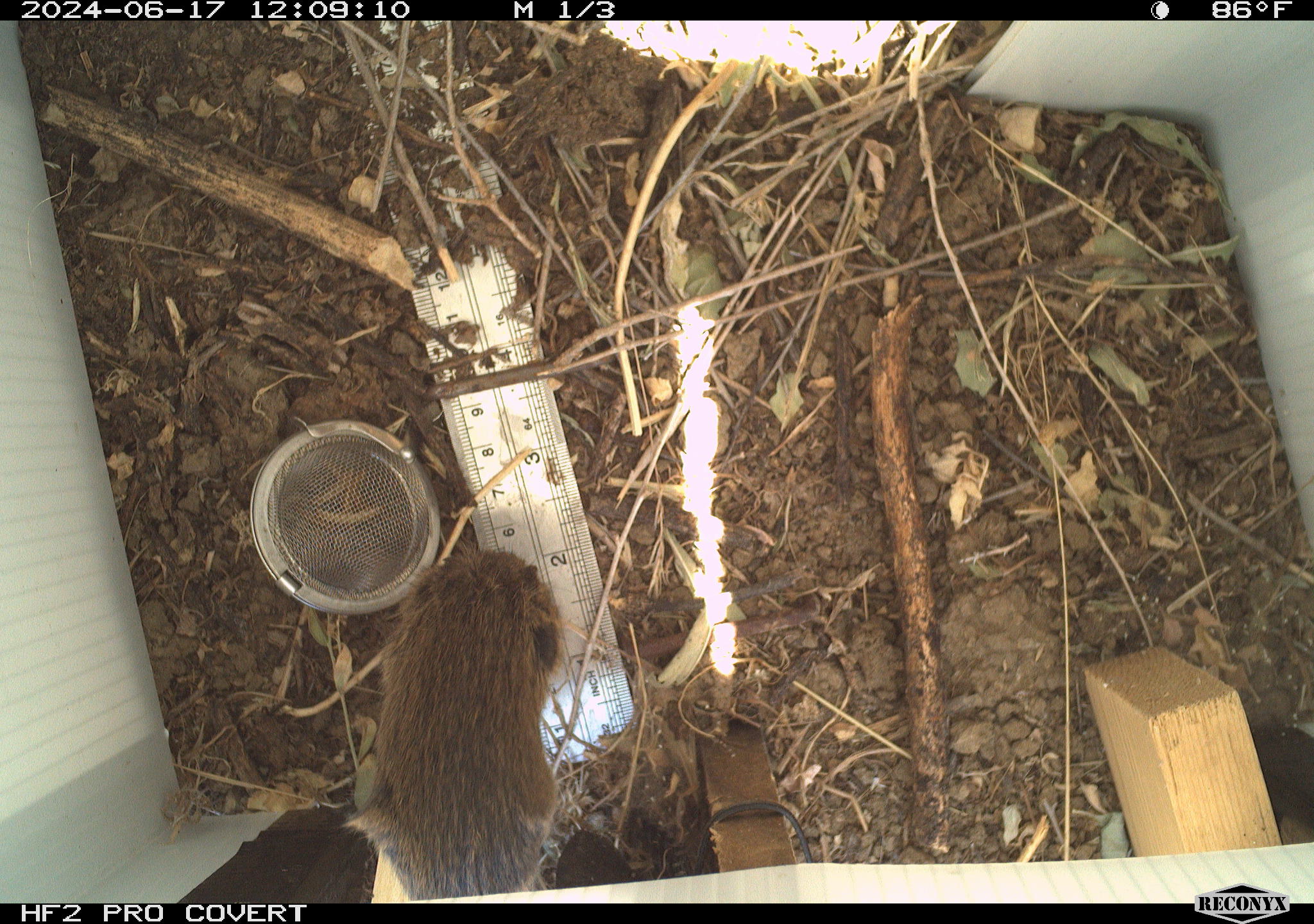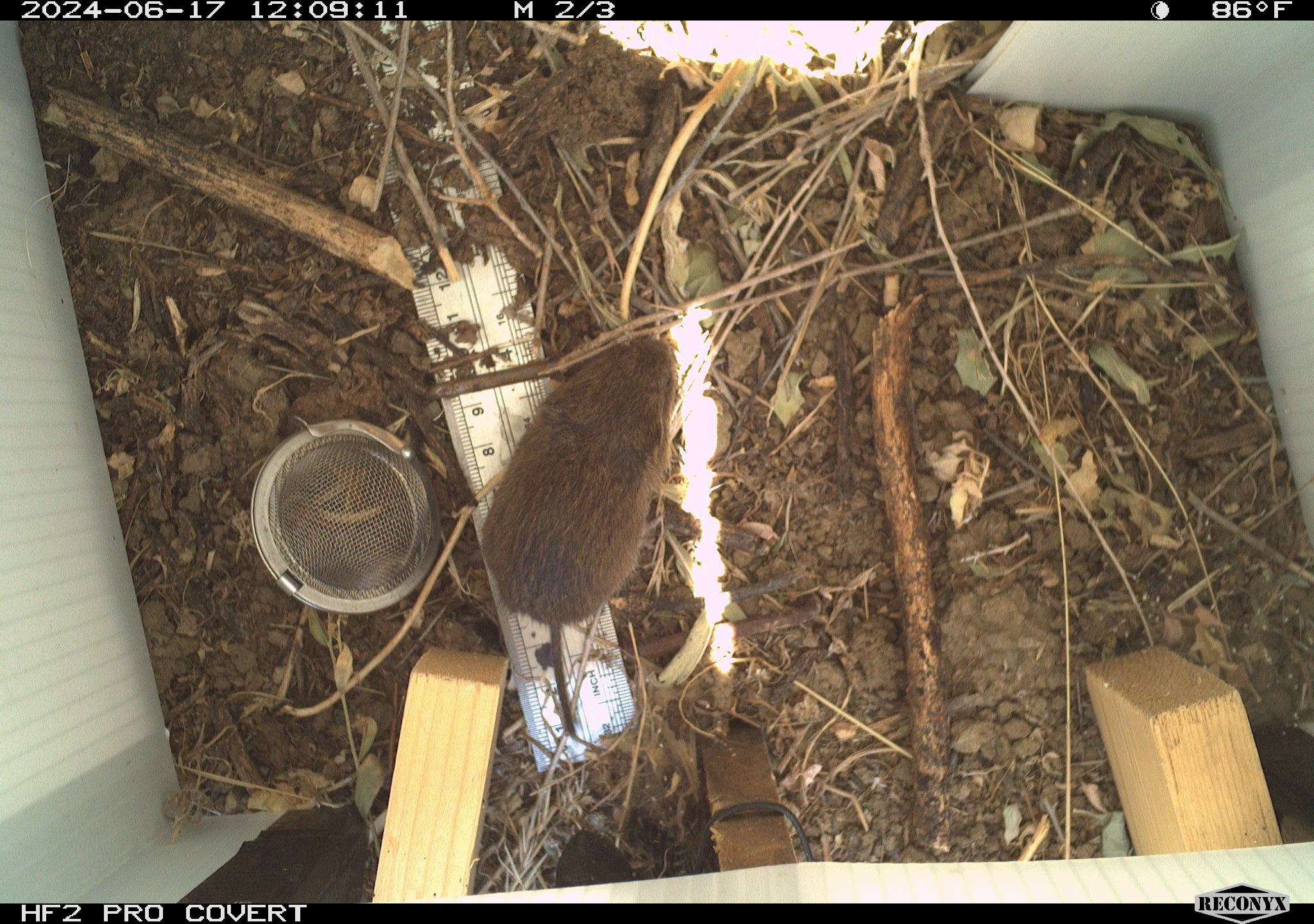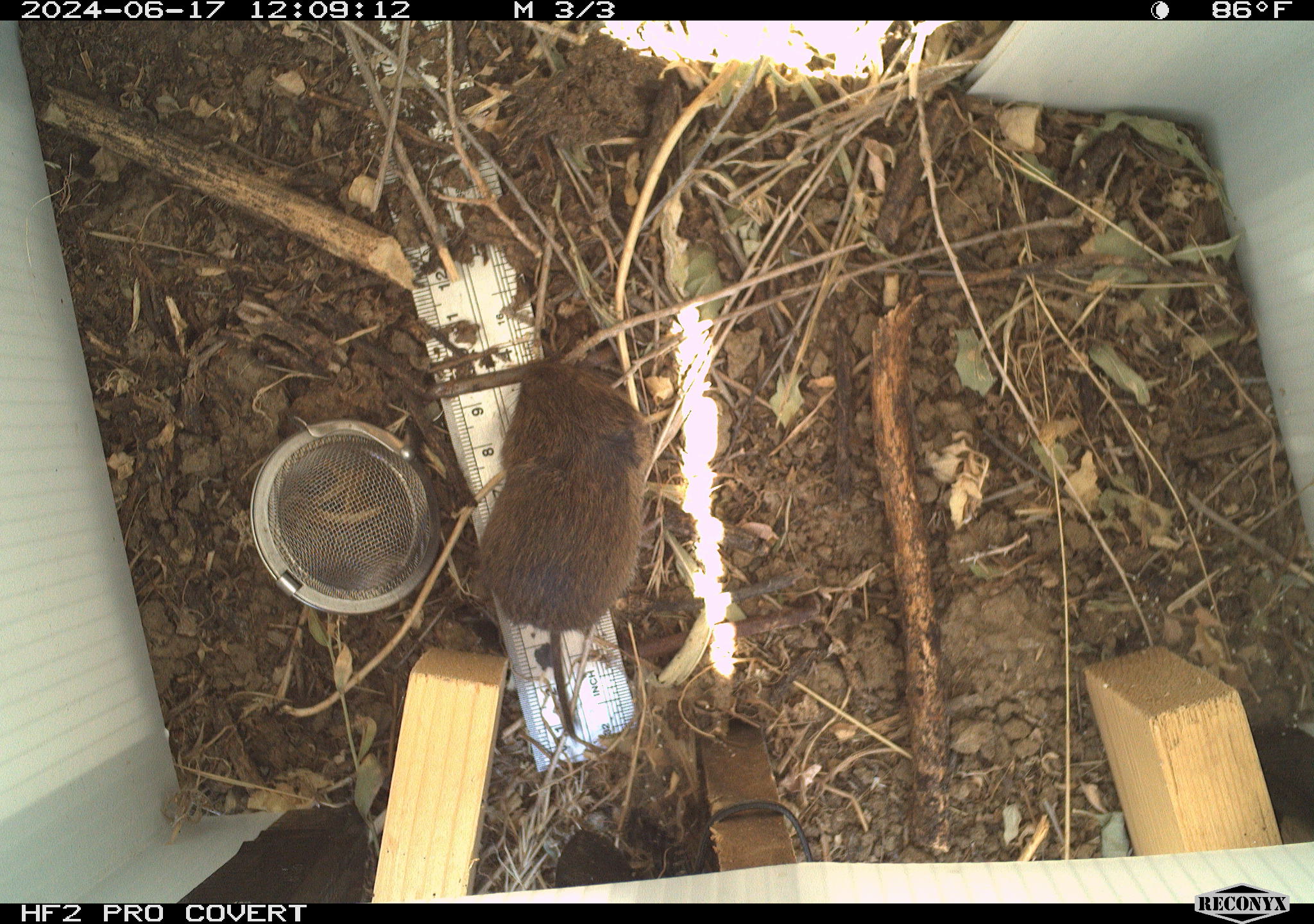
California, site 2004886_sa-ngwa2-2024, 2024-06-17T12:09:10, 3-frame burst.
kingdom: Animalia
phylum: Chordata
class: Mammalia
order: Rodentia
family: Cricetidae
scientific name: Arvicolinae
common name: voles, lemmings, and muskrats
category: arvicolinae subfamily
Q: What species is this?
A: Arvicolinae subfamily (voles, lemmings, and muskrats) (Arvicolinae).